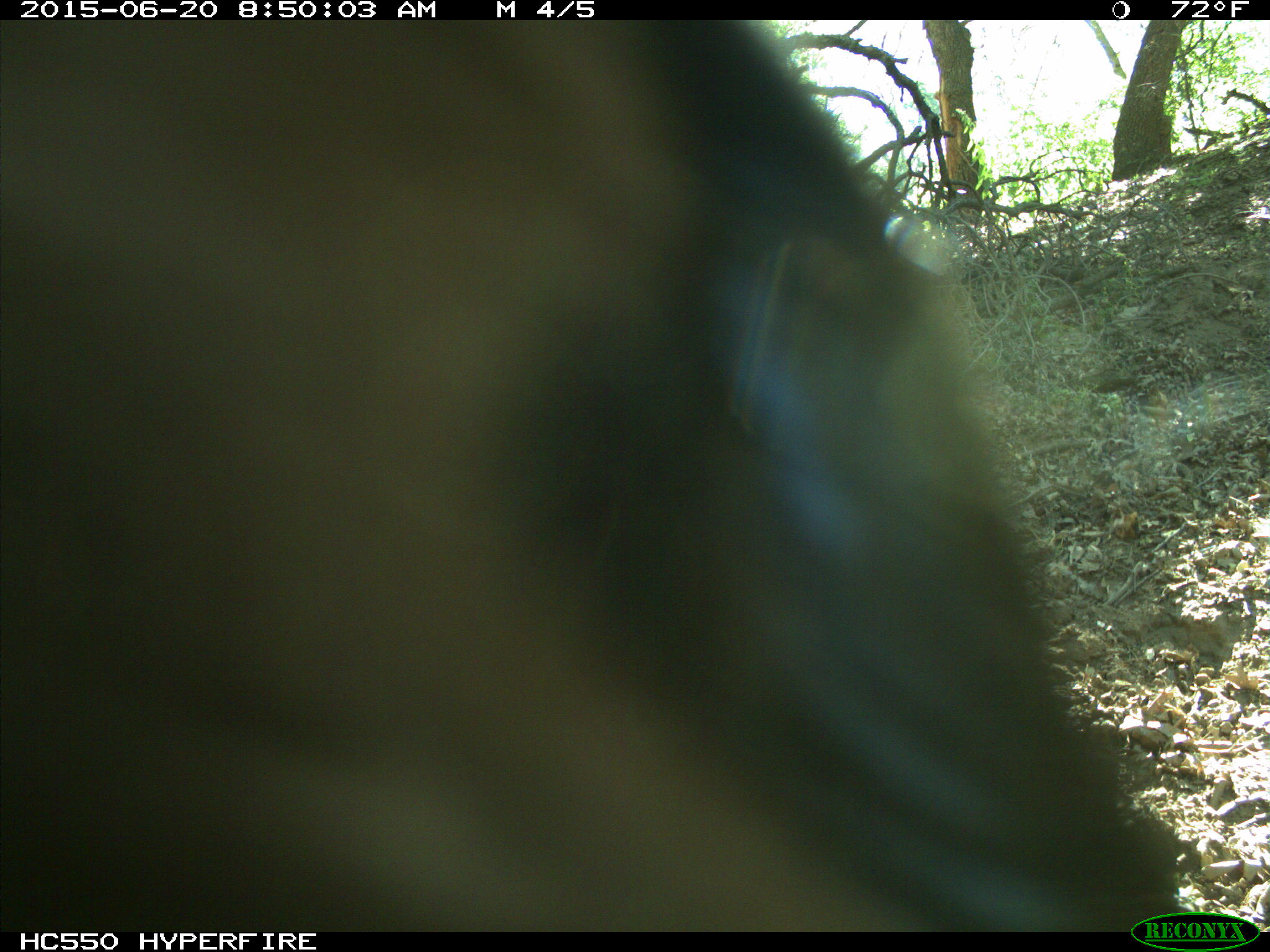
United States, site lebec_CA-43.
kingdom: Animalia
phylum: Chordata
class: Mammalia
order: Artiodactyla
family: Bovidae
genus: Bos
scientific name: Bos taurus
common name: domestic cow